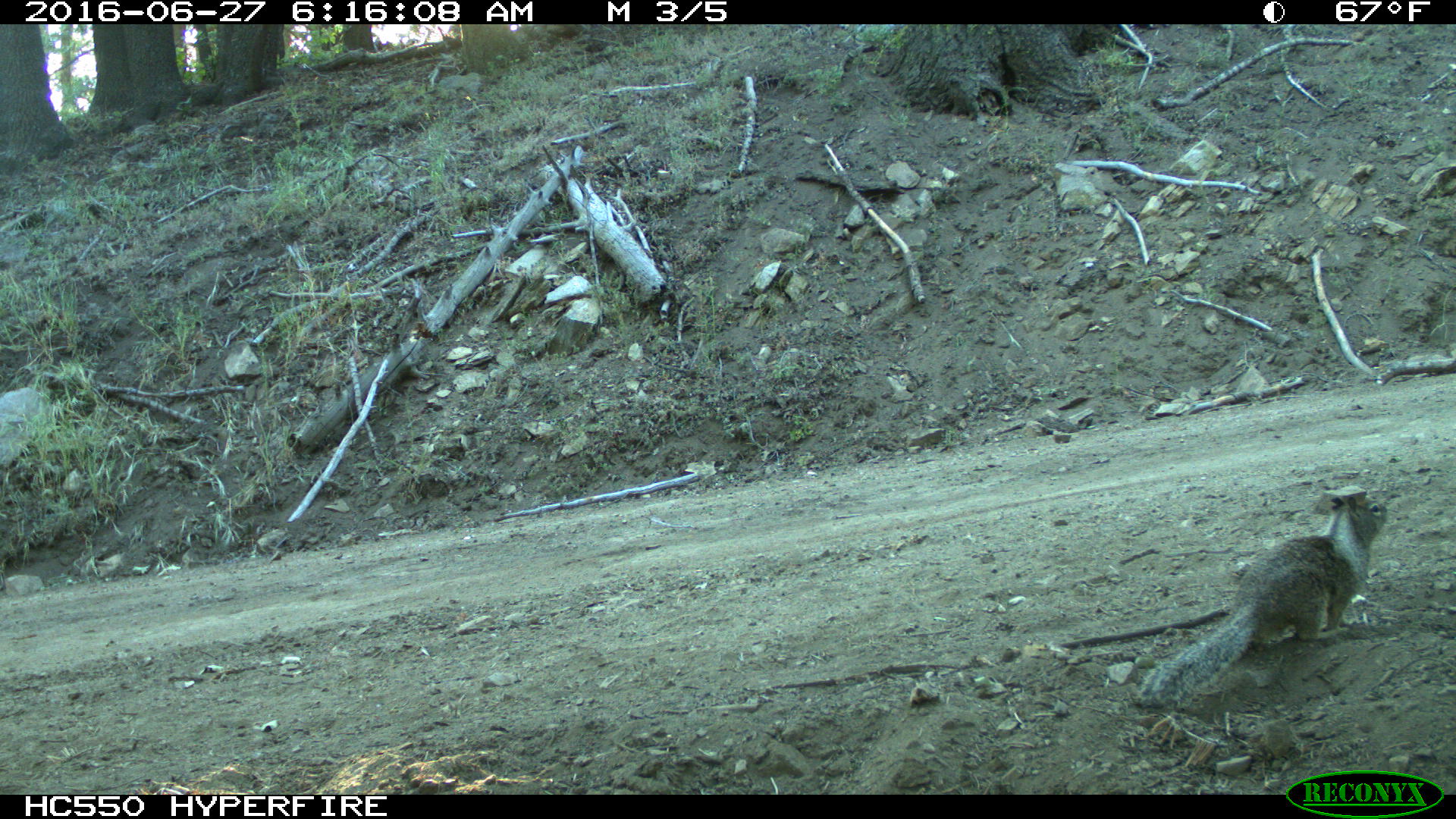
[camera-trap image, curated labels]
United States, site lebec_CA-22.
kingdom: Animalia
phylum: Chordata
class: Mammalia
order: Rodentia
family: Sciuridae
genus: Otospermophilus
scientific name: Otospermophilus beecheyi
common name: california ground squirrel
Otospermophilus beecheyi (california ground squirrel).